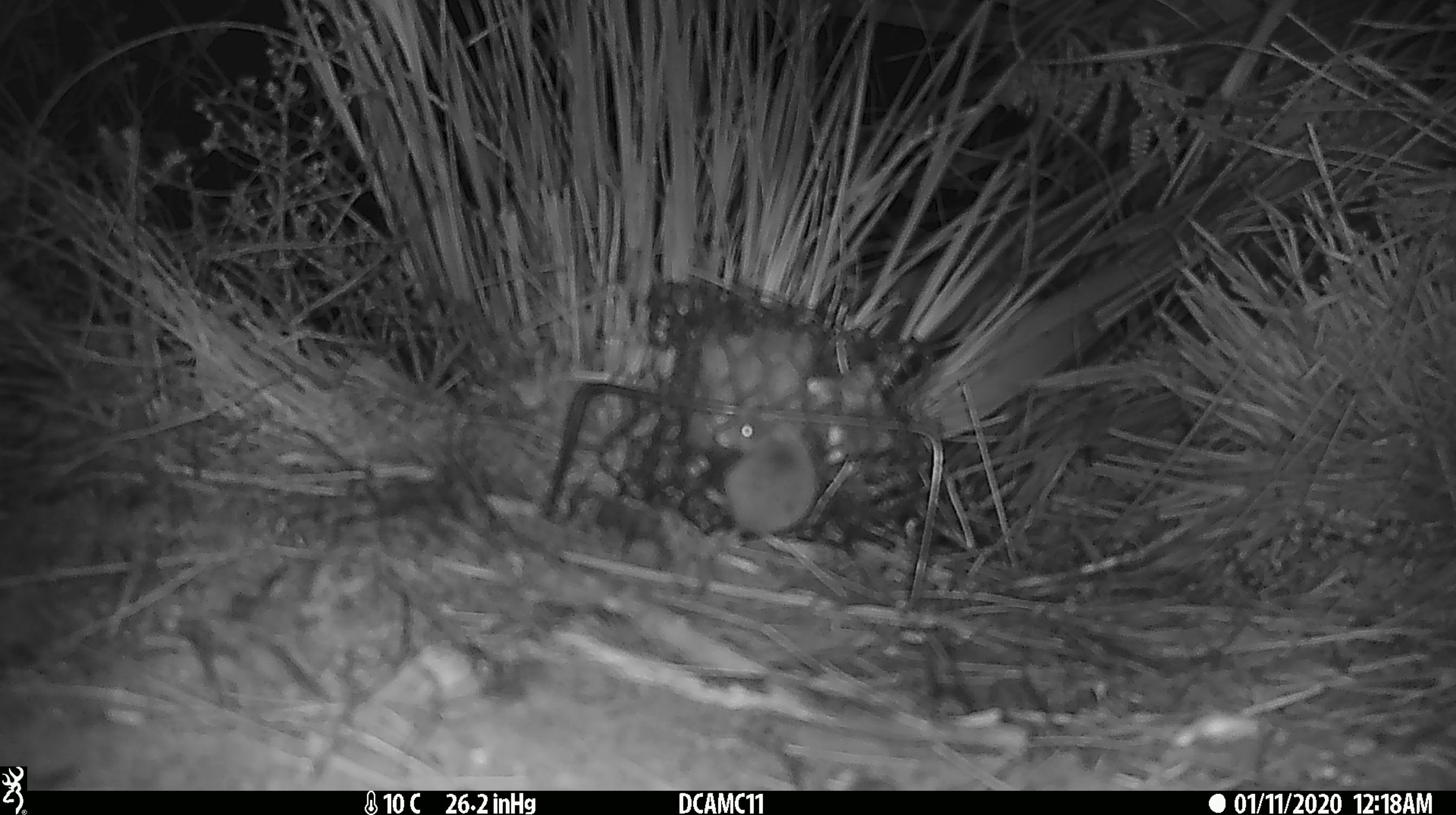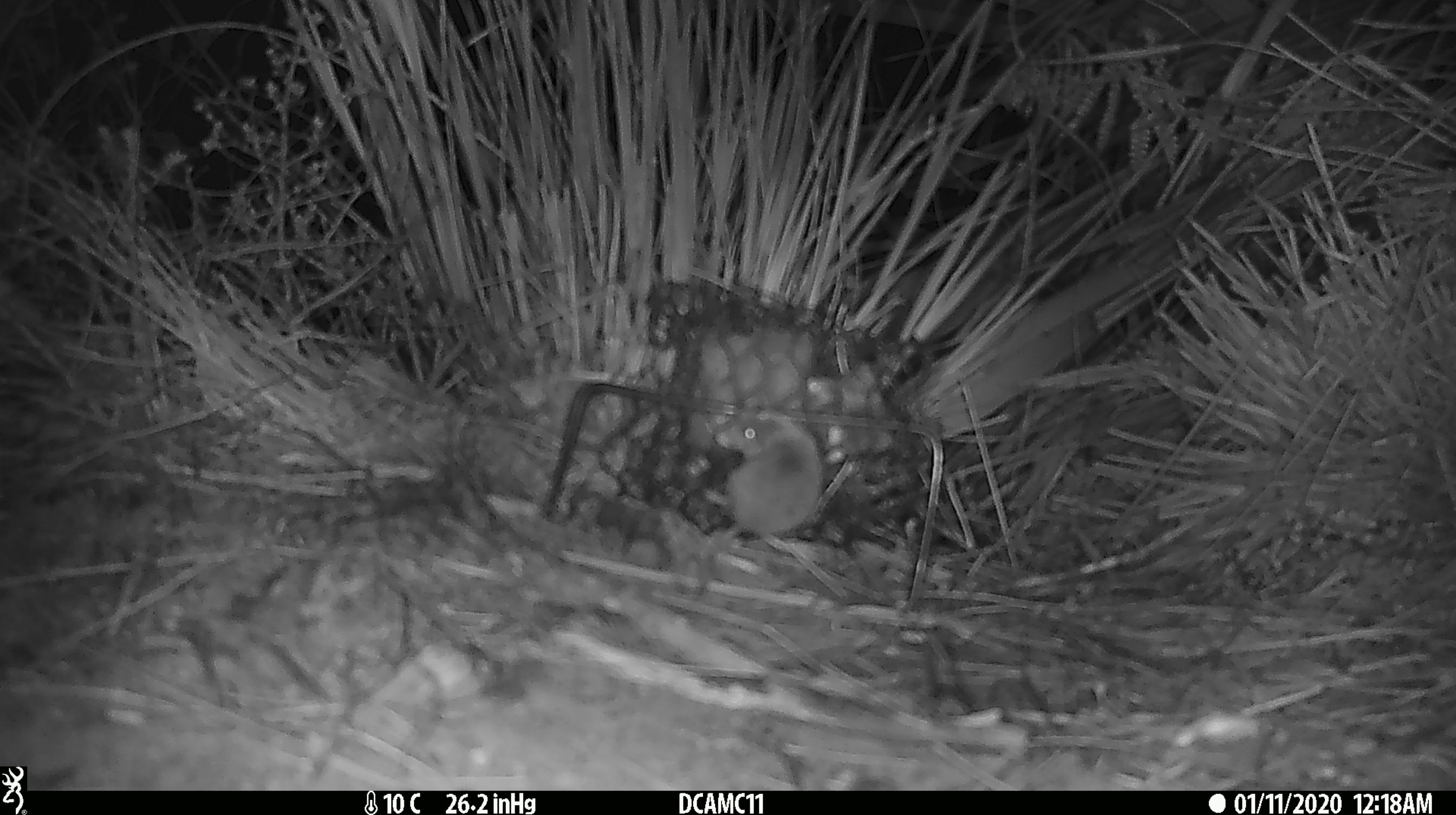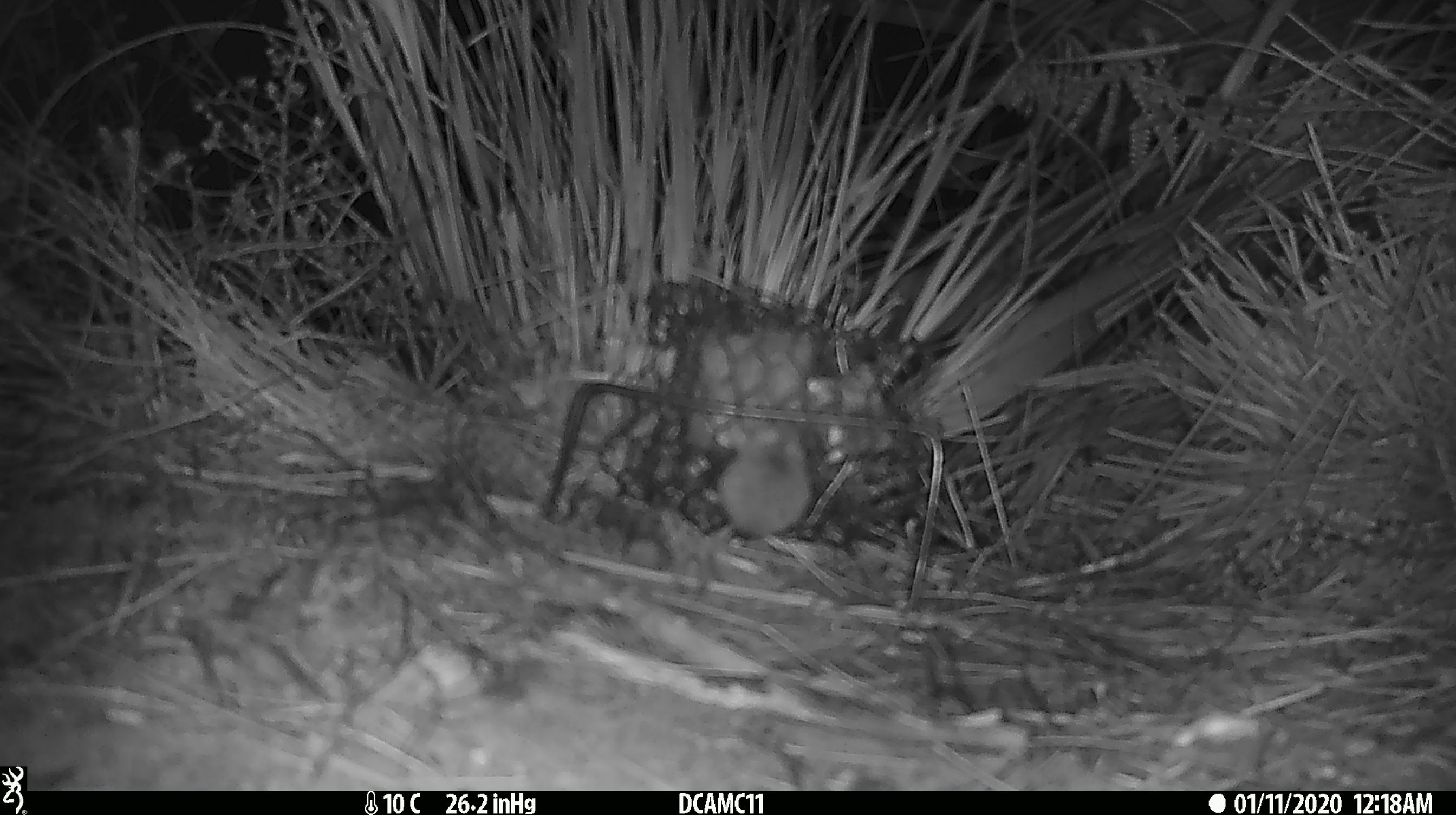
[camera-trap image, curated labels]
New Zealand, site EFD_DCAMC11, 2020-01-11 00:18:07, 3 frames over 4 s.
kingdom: Animalia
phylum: Chordata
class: Mammalia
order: Rodentia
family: Muridae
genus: Mus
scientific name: Mus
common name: mouse